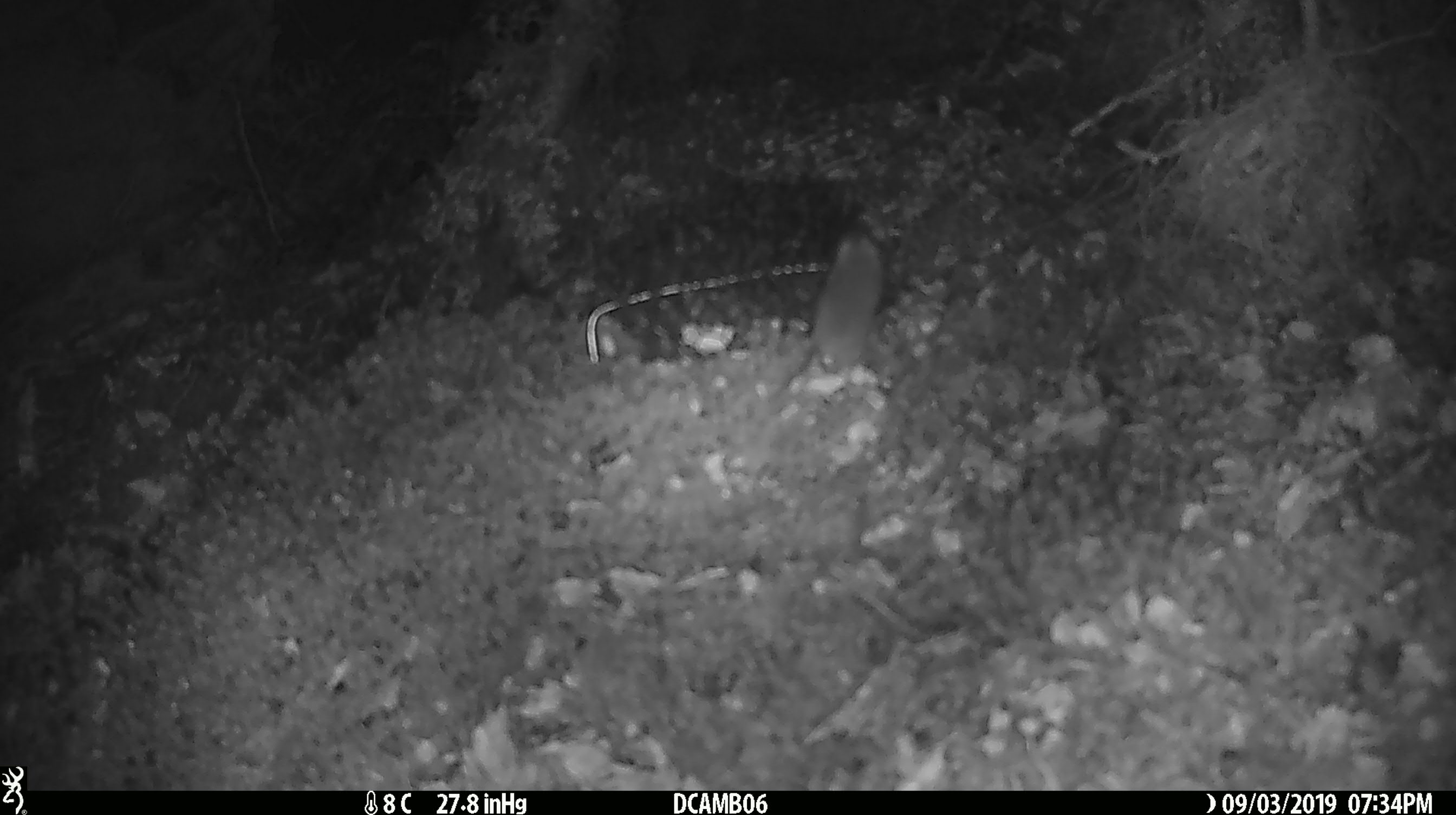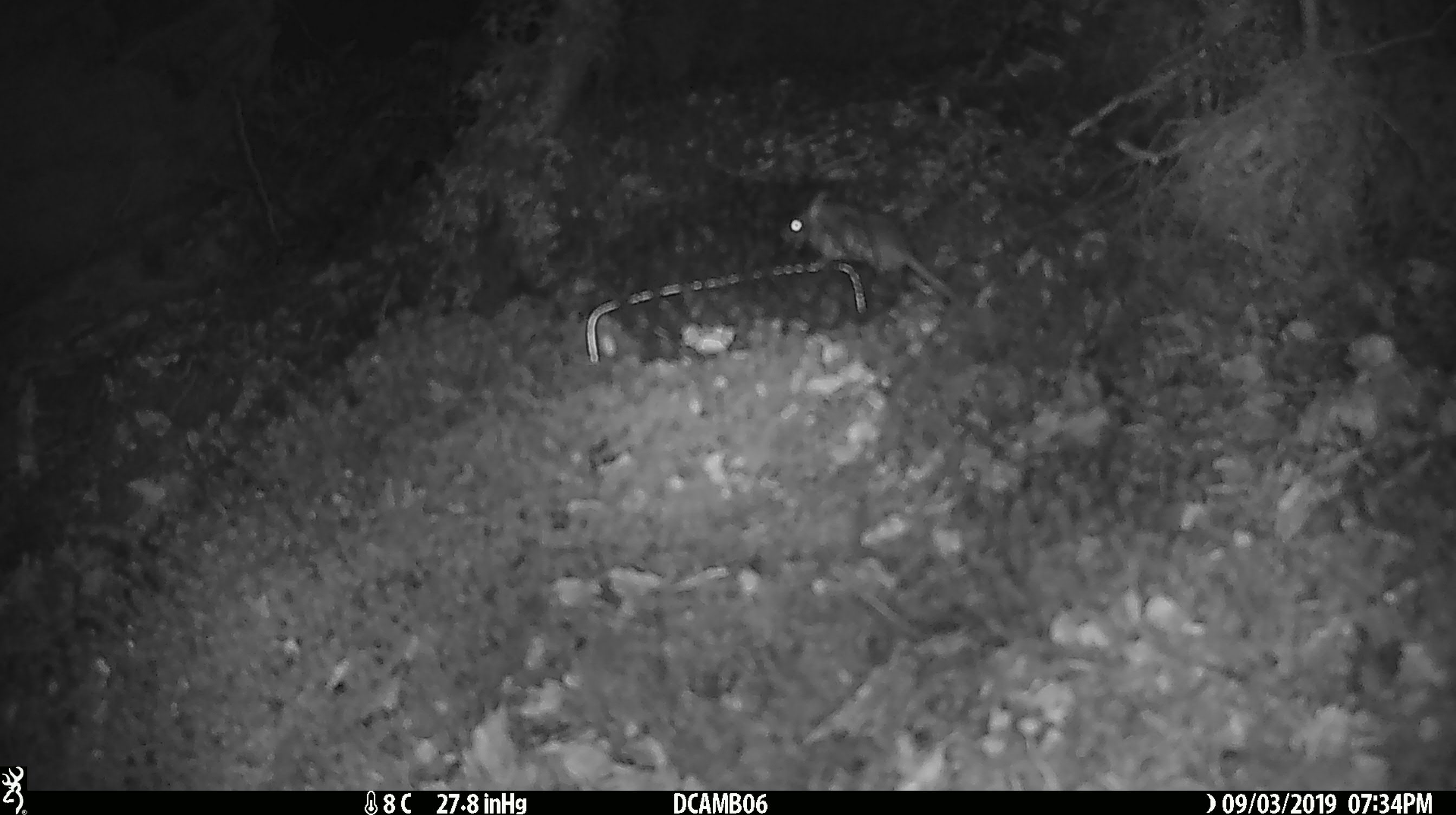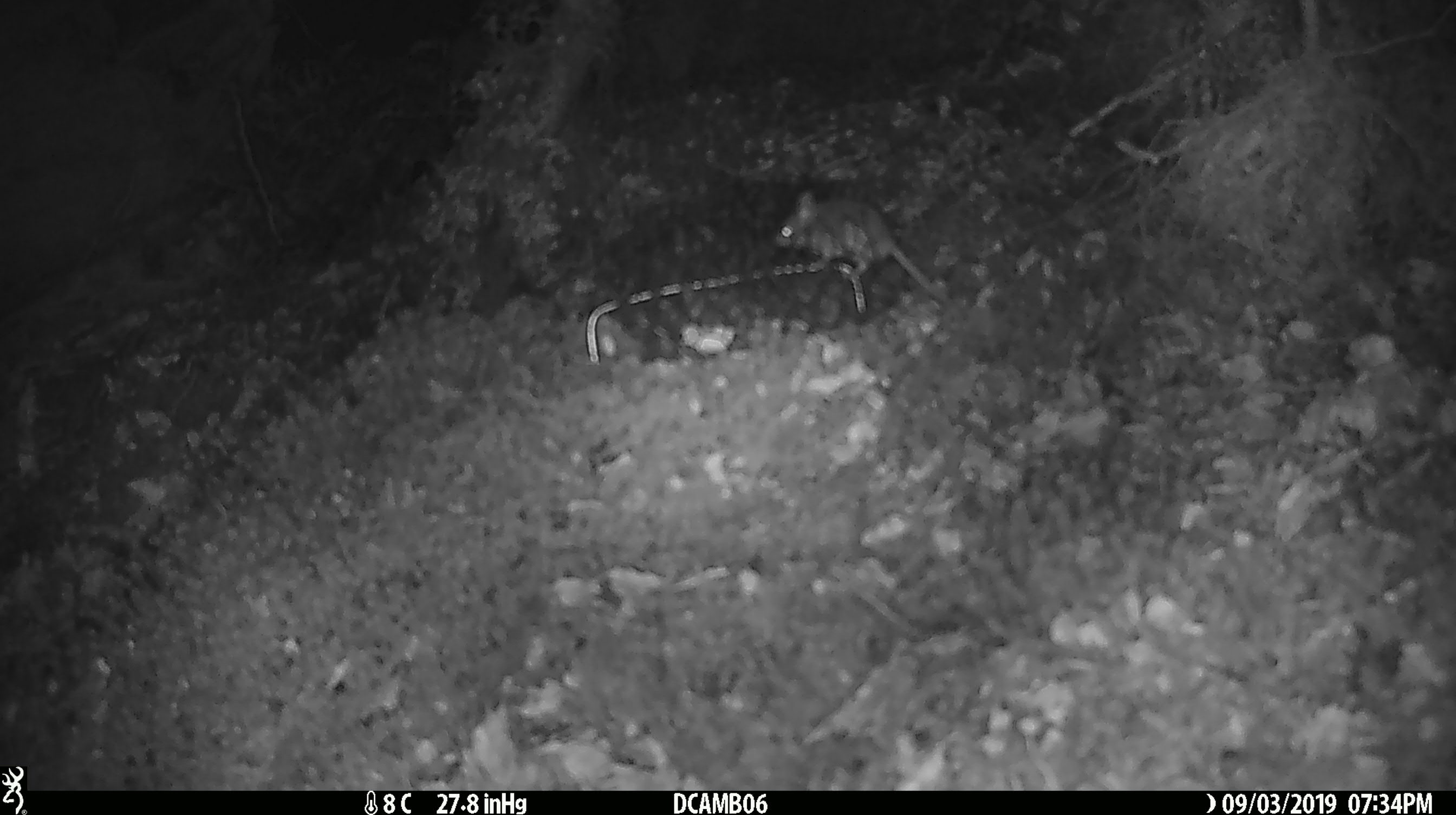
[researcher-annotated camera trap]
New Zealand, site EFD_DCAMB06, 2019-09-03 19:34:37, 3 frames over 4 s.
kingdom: Animalia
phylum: Chordata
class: Mammalia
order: Rodentia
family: Muridae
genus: Mus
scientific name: Mus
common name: mouse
Mouse (Mus).